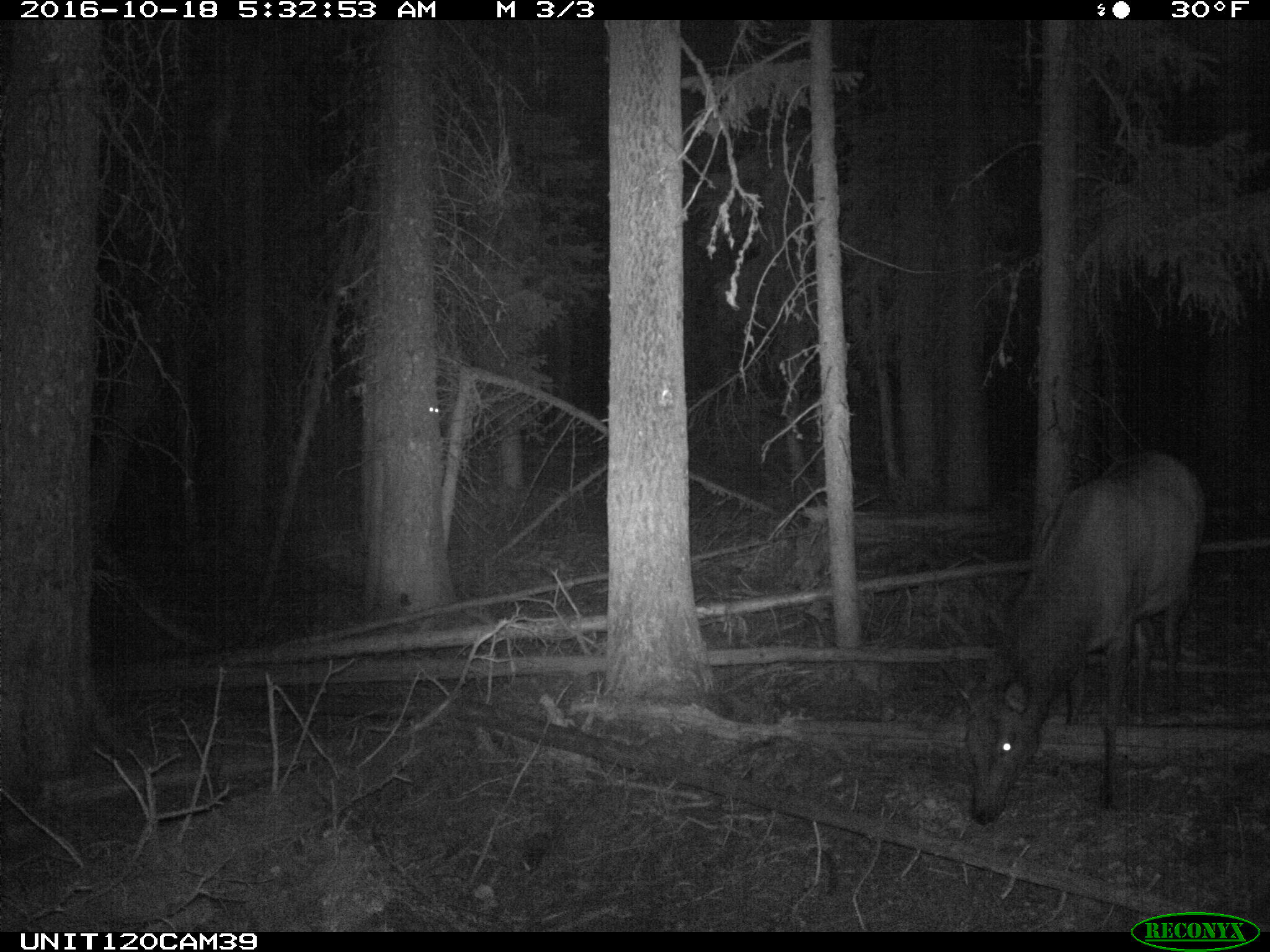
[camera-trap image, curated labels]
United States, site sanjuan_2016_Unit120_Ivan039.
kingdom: Animalia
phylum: Chordata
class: Mammalia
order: Artiodactyla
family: Cervidae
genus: Cervus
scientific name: Cervus elaphus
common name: red deer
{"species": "Cervus elaphus (red deer)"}